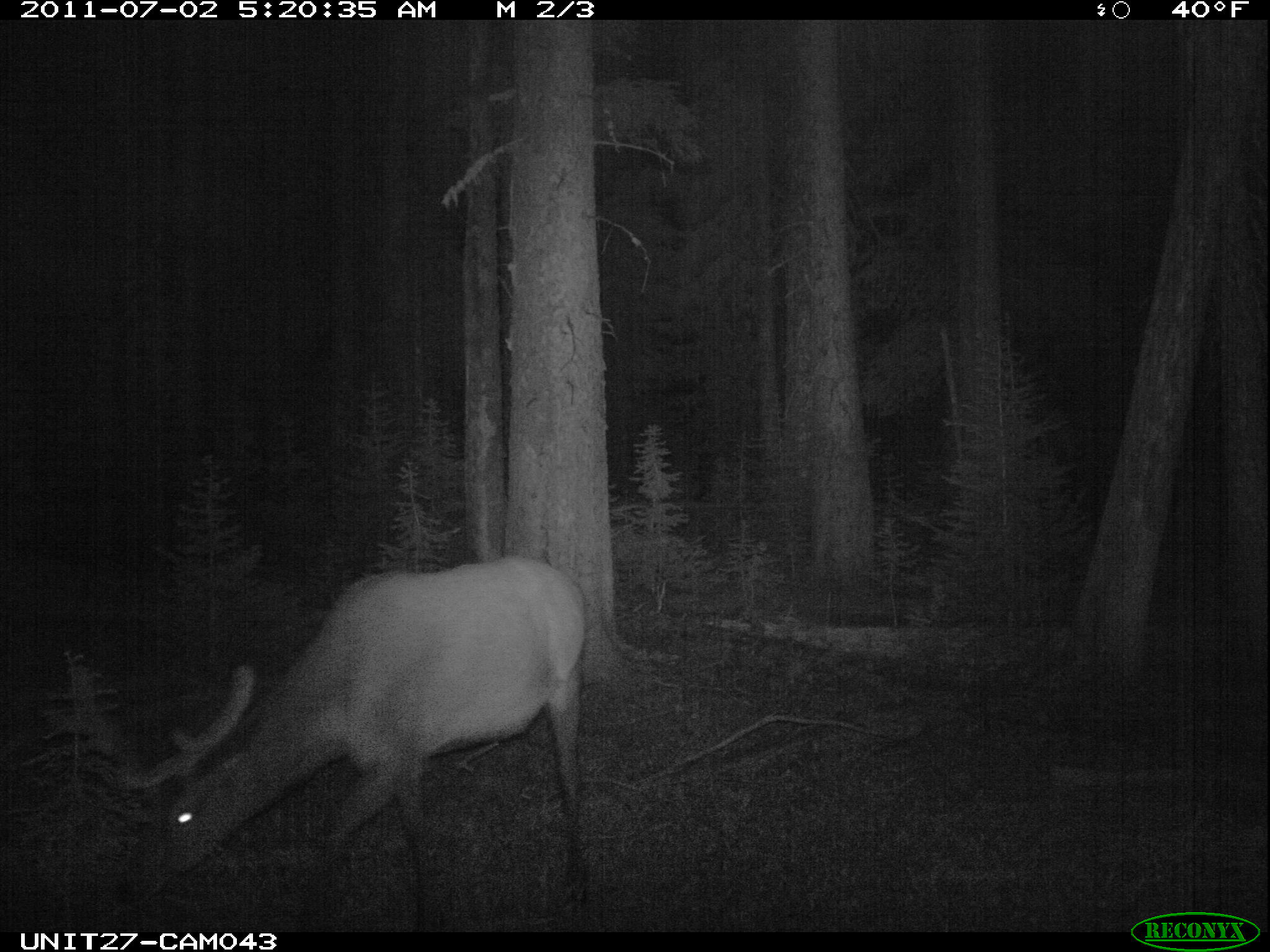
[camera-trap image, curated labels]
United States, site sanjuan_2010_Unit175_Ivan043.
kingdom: Animalia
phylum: Chordata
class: Mammalia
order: Artiodactyla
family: Cervidae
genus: Cervus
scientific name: Cervus elaphus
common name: red deer